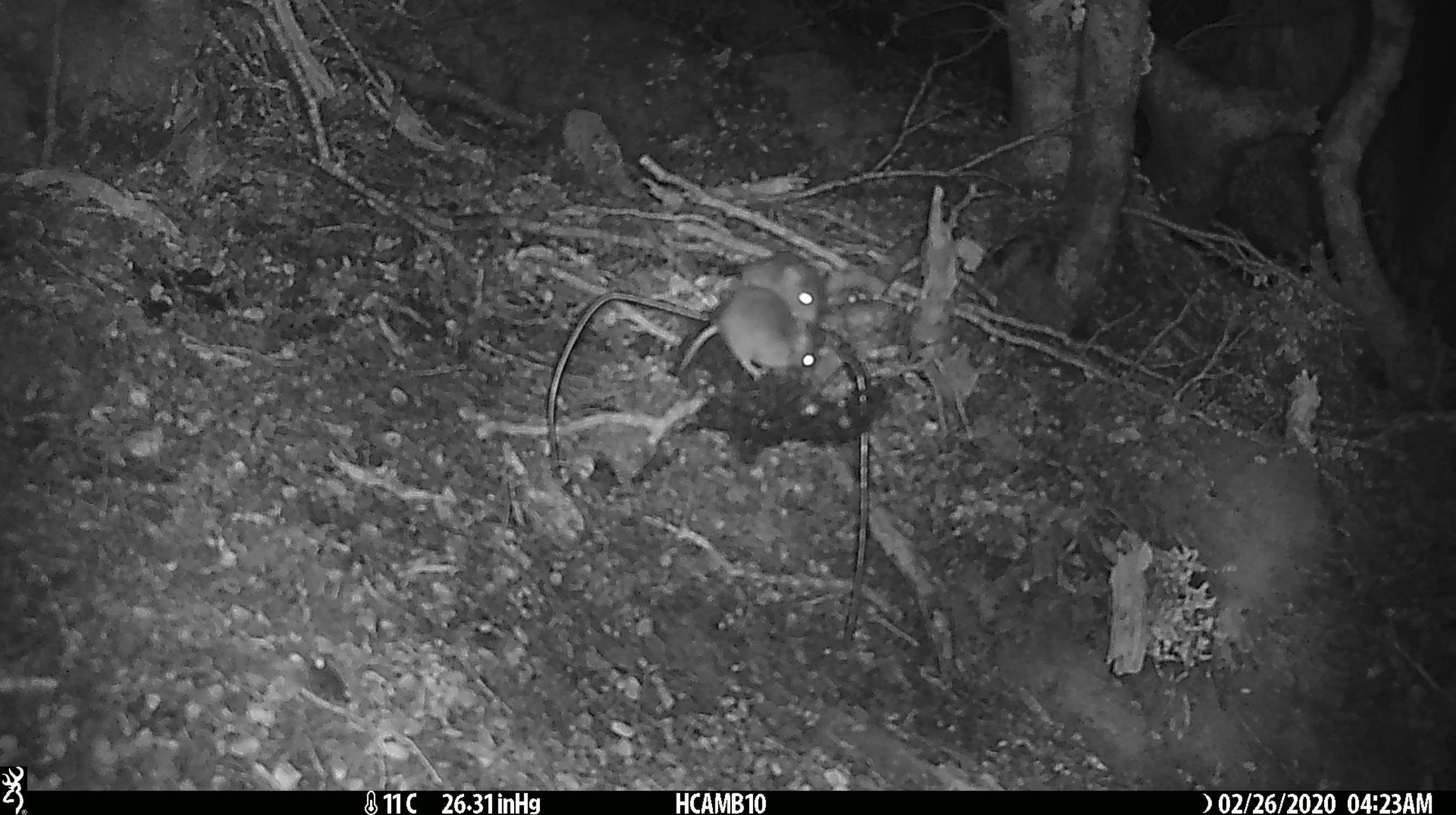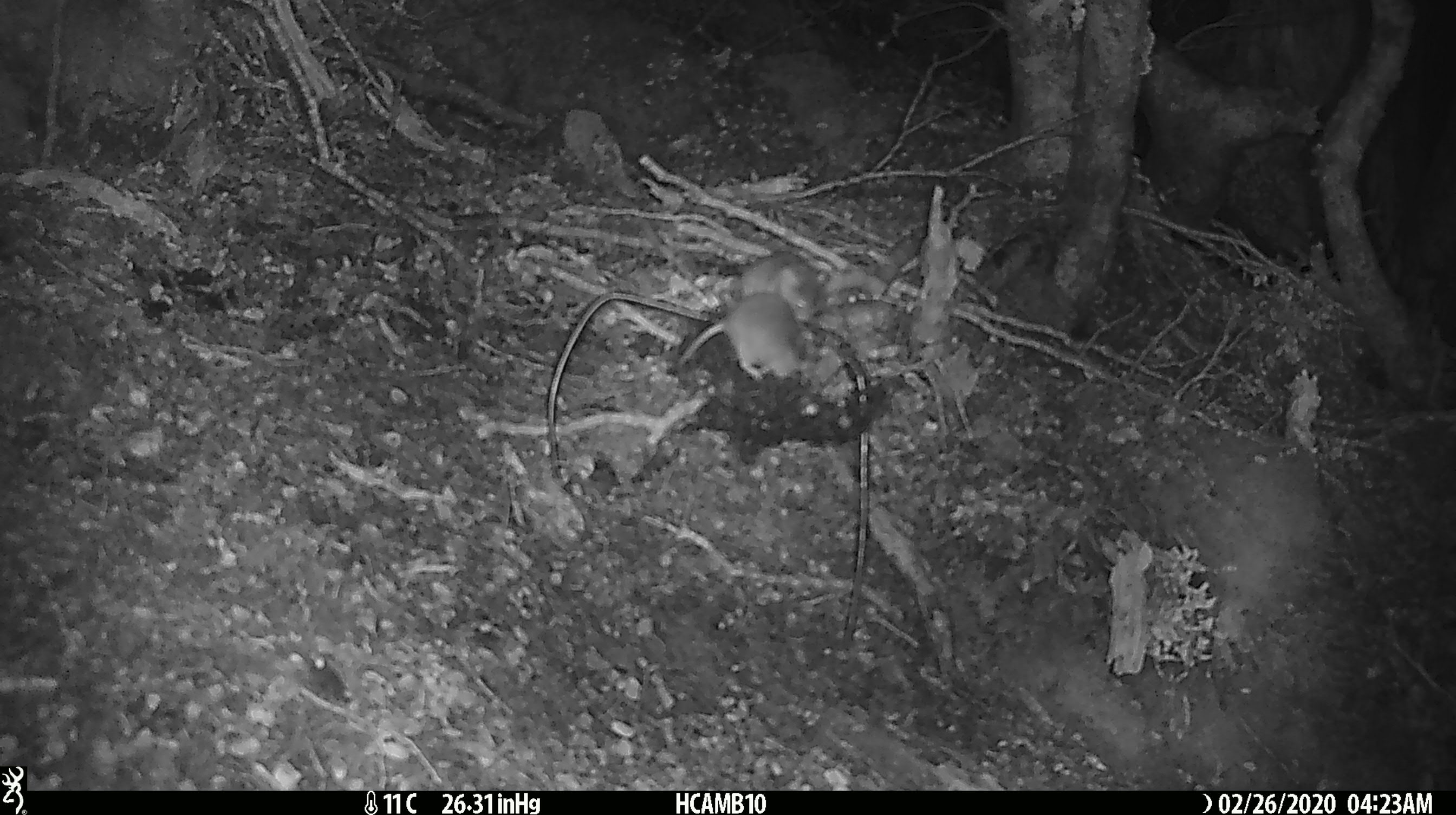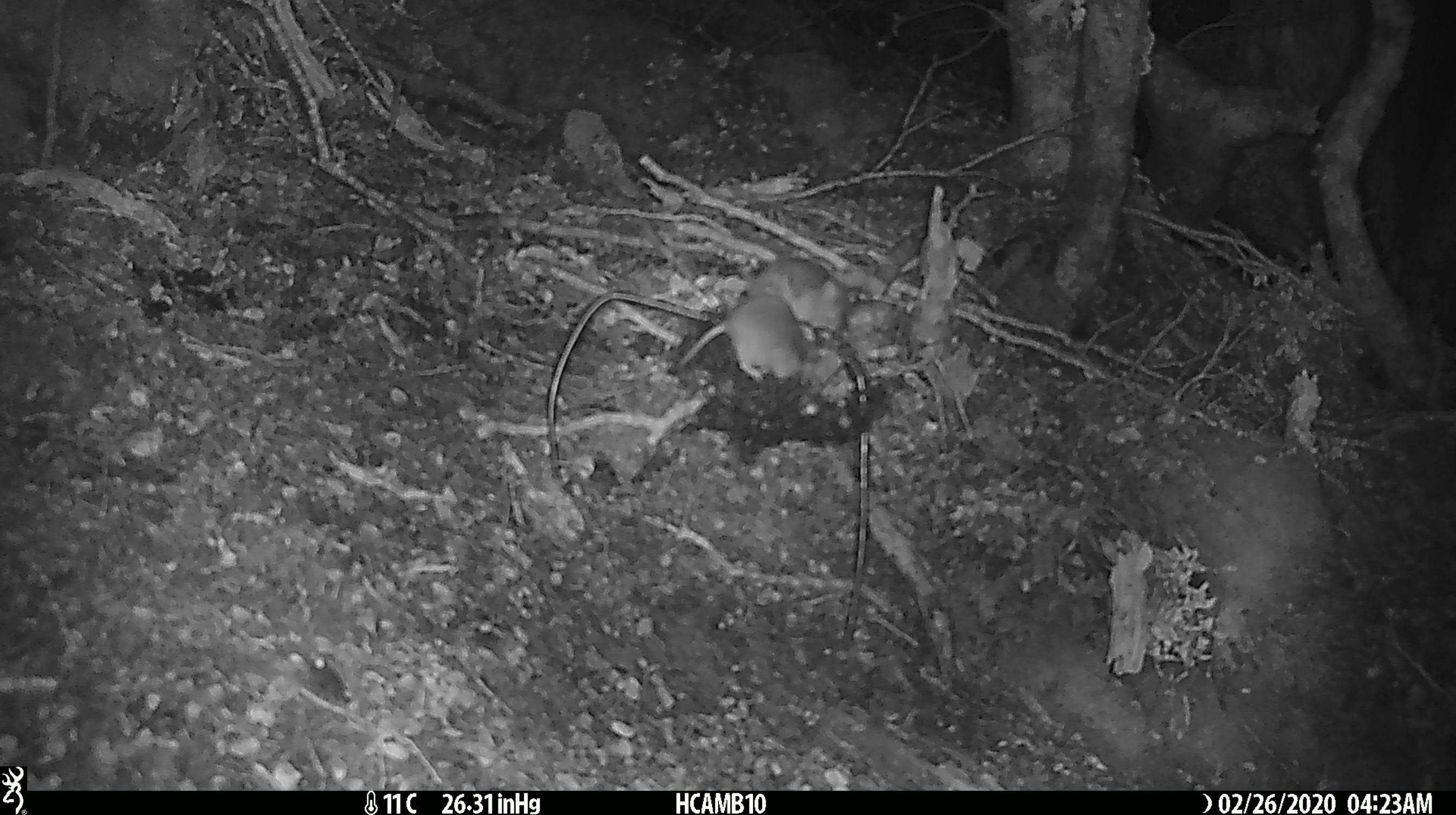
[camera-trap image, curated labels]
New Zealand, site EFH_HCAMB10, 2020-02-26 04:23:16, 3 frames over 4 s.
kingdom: Animalia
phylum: Chordata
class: Mammalia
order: Rodentia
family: Muridae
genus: Mus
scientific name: Mus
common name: mouse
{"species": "mouse (Mus)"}